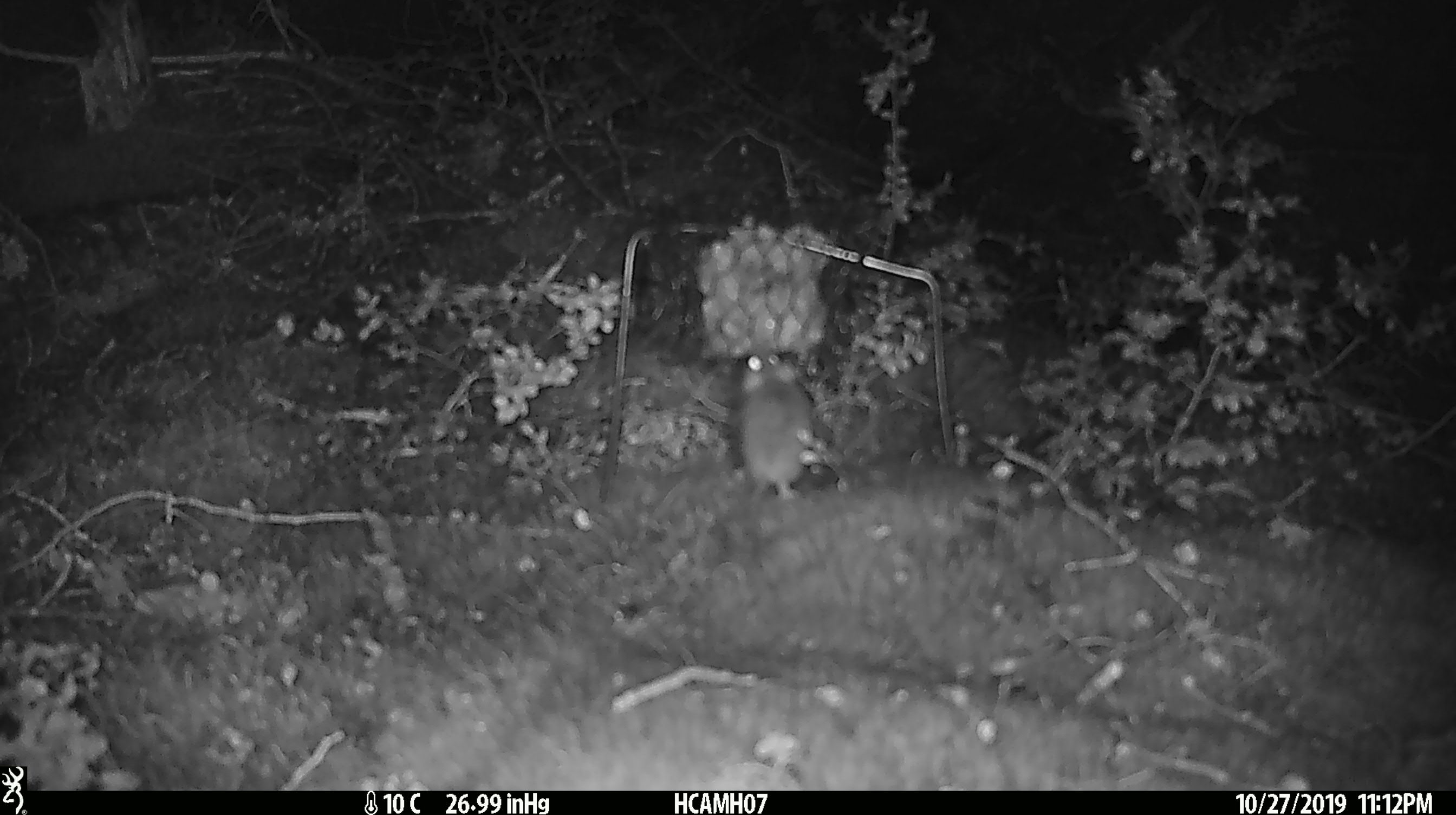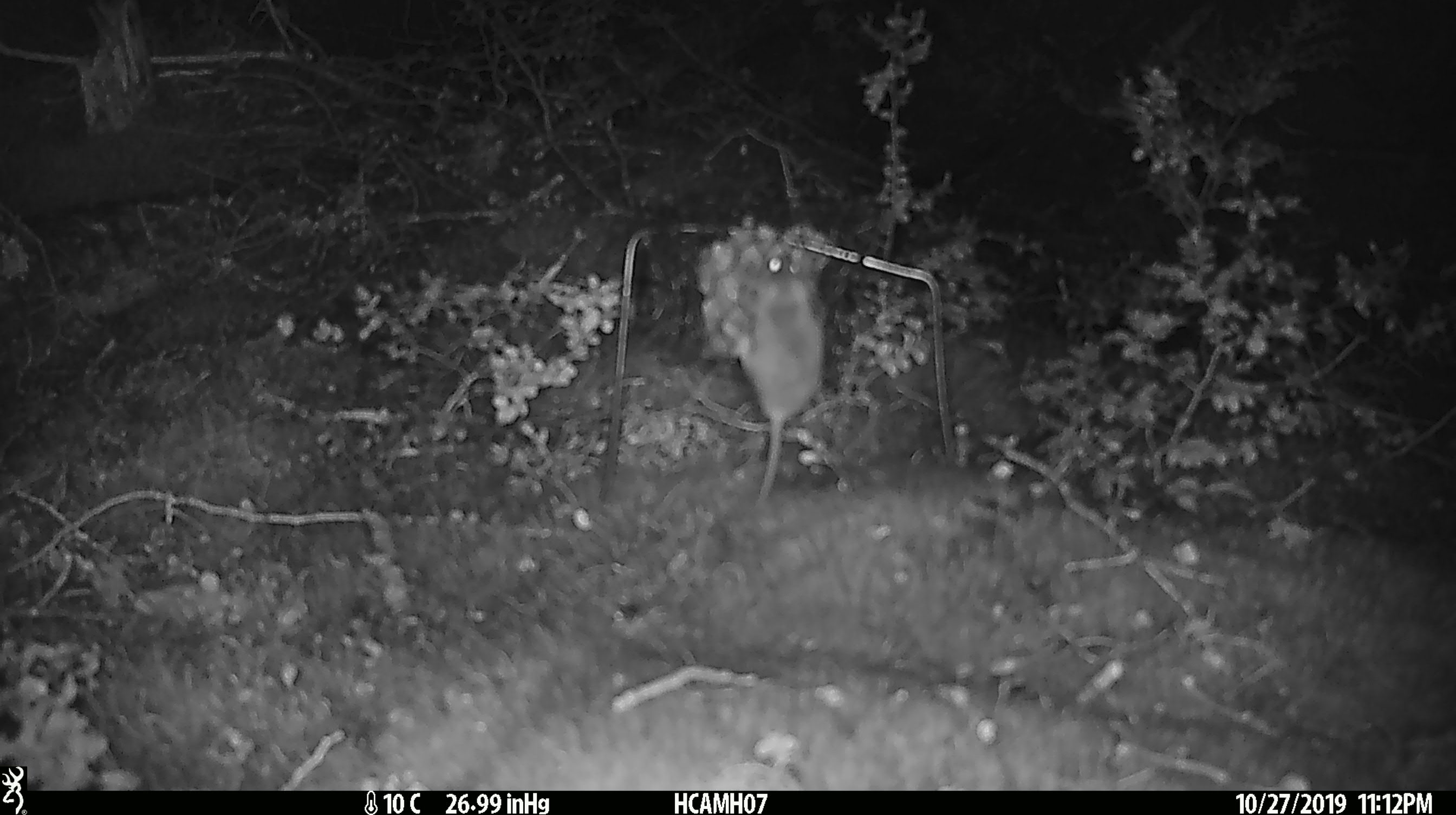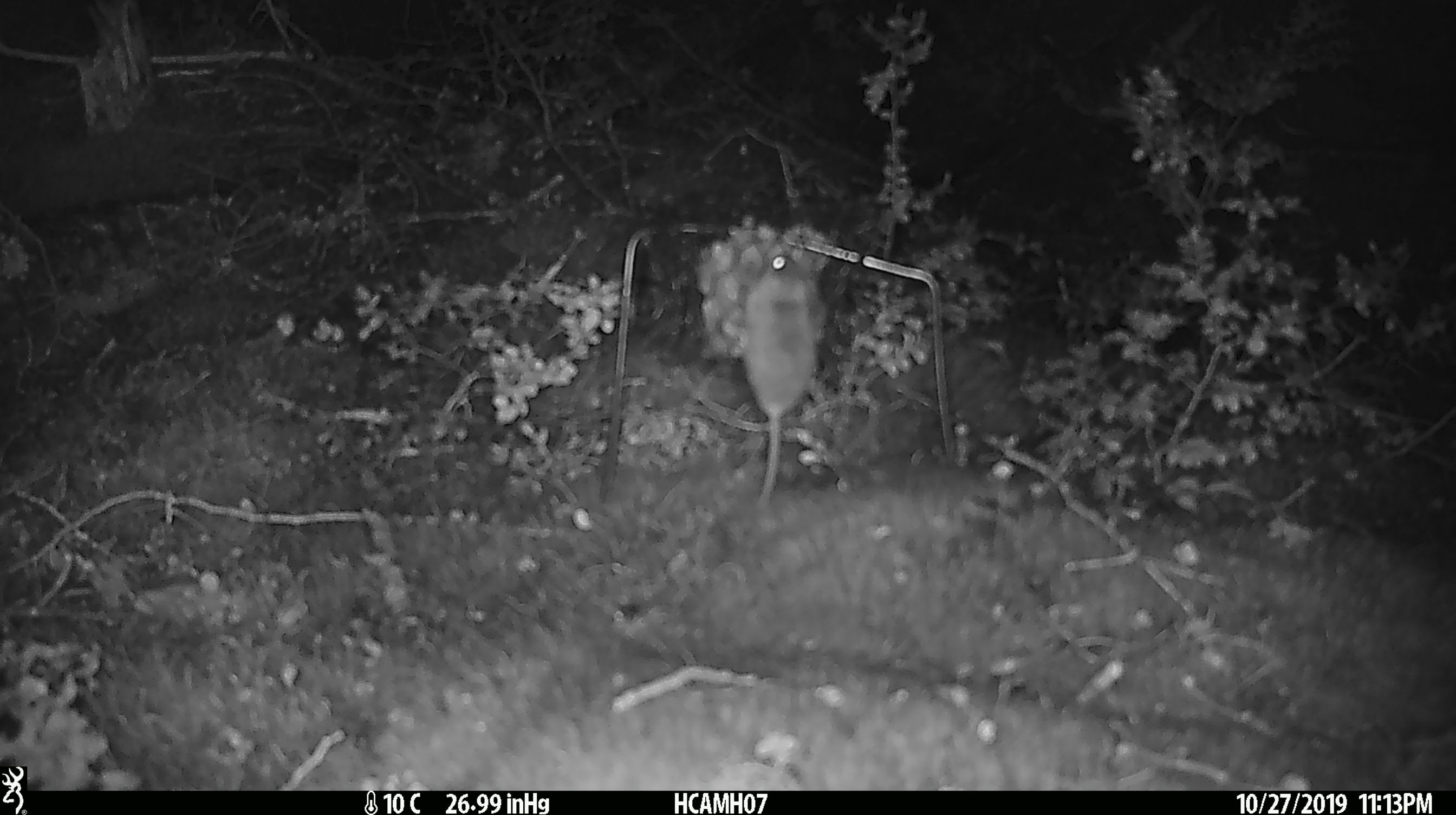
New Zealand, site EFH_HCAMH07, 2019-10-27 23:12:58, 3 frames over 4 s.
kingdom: Animalia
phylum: Chordata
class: Mammalia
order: Rodentia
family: Muridae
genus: Mus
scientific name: Mus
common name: mouse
Mouse (Mus).